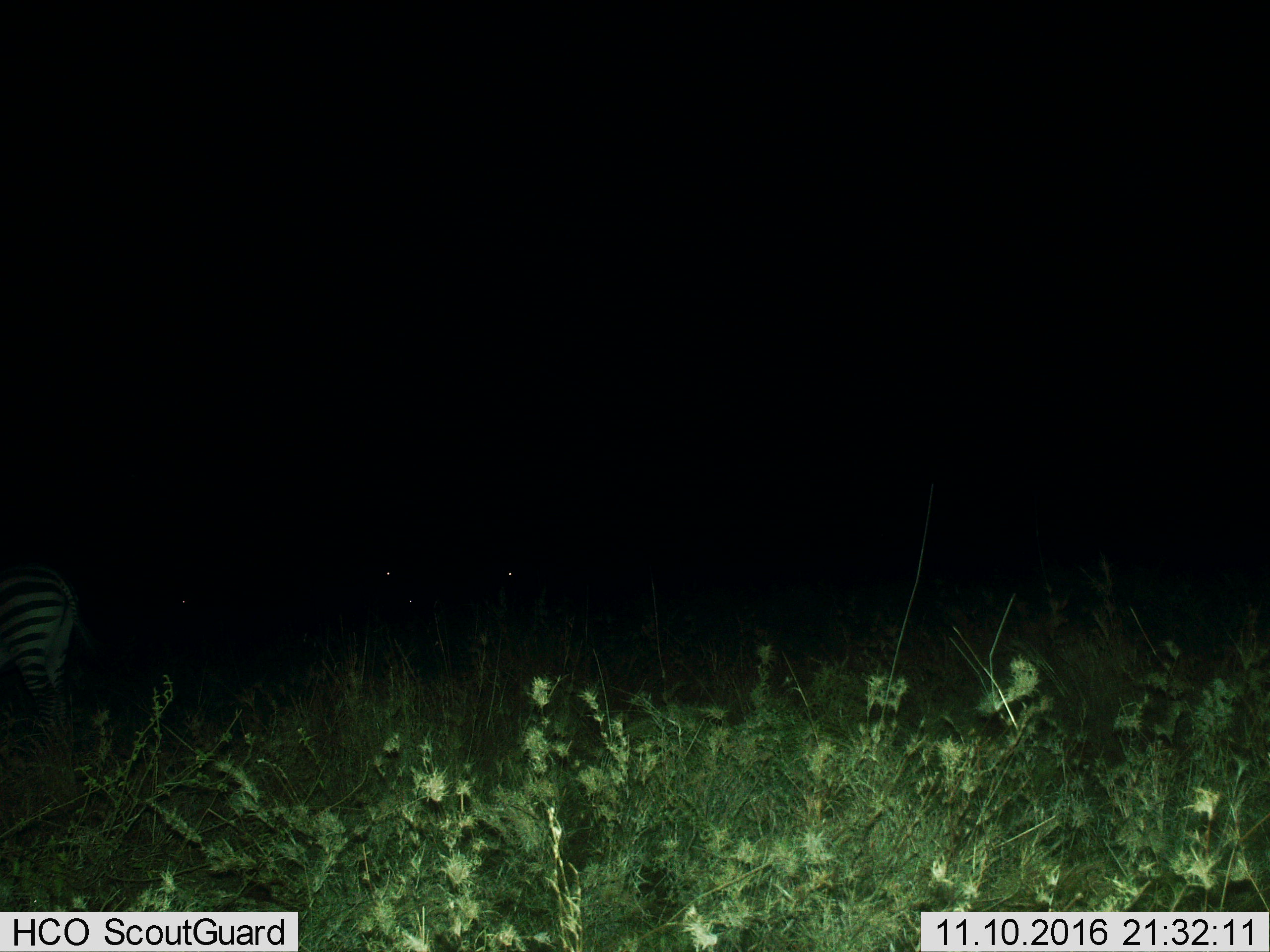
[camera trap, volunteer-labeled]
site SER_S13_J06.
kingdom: Animalia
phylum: Chordata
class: Mammalia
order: Perissodactyla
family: Equidae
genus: Equus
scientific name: Equus quagga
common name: plains zebra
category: zebraplains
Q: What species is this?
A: Zebraplains (plains zebra) (Equus quagga).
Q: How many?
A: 1.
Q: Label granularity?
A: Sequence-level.